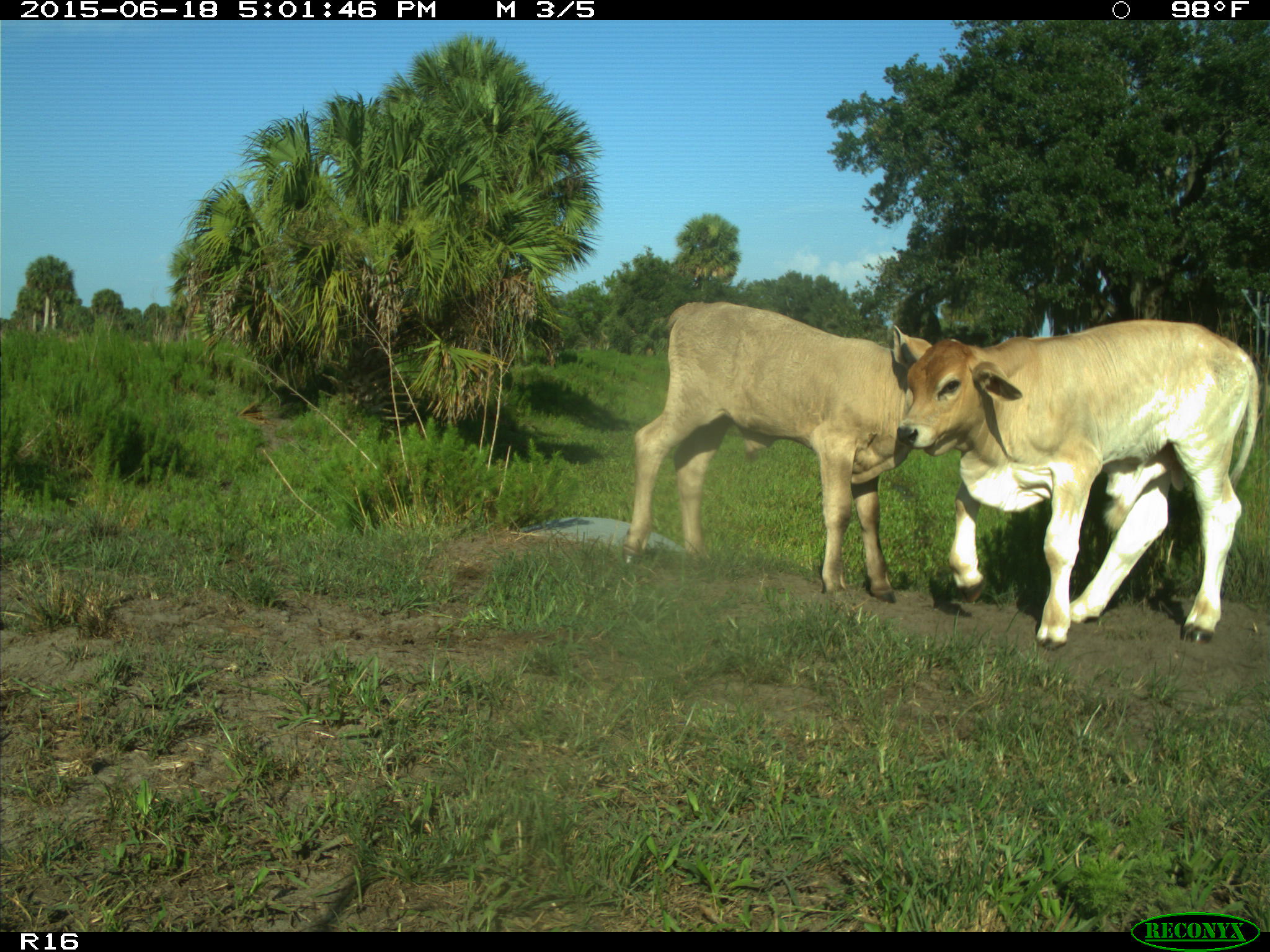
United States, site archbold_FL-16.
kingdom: Animalia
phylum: Chordata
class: Mammalia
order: Artiodactyla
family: Bovidae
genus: Bos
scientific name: Bos taurus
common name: domestic cow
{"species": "Bos taurus (domestic cow)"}